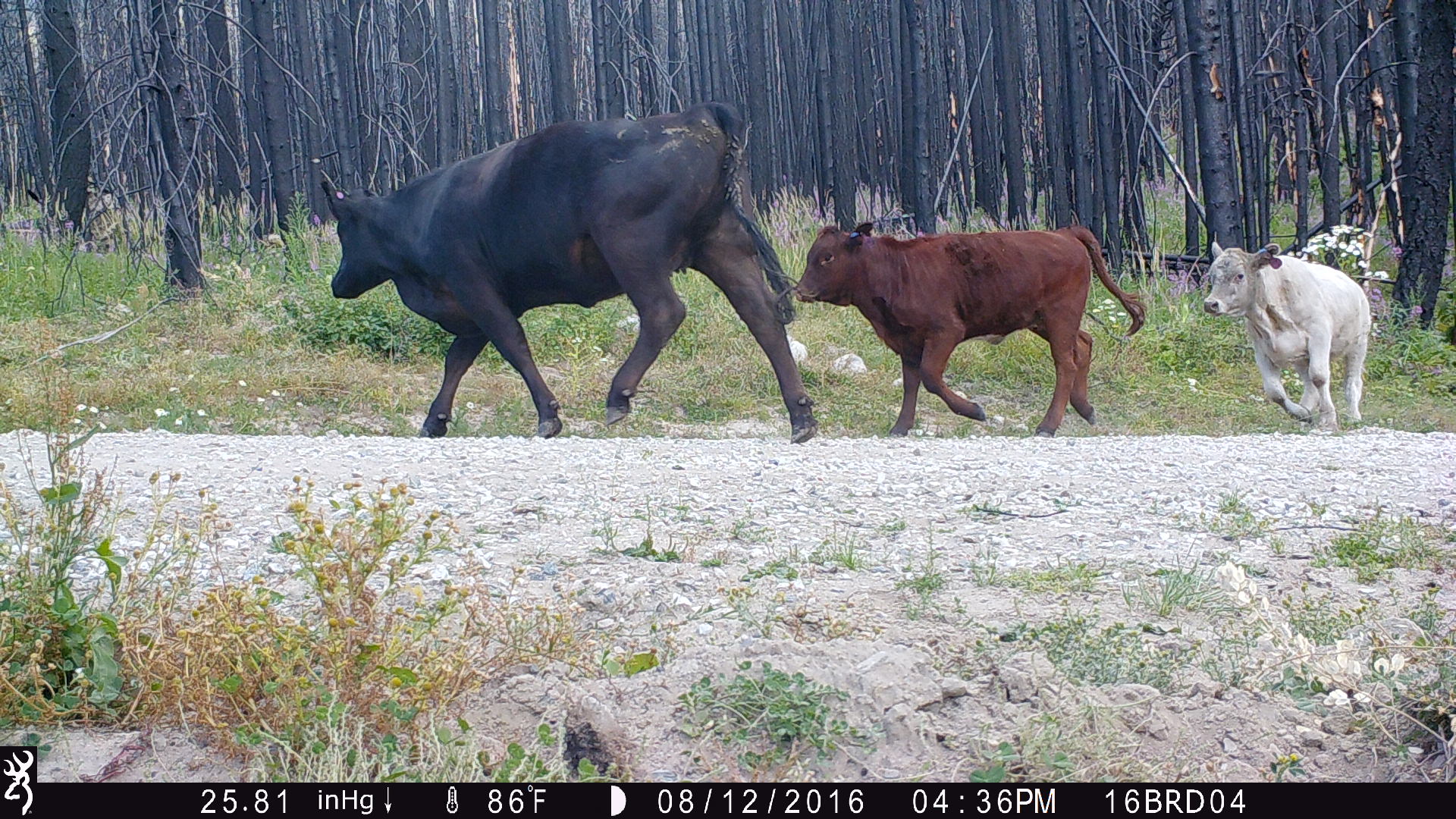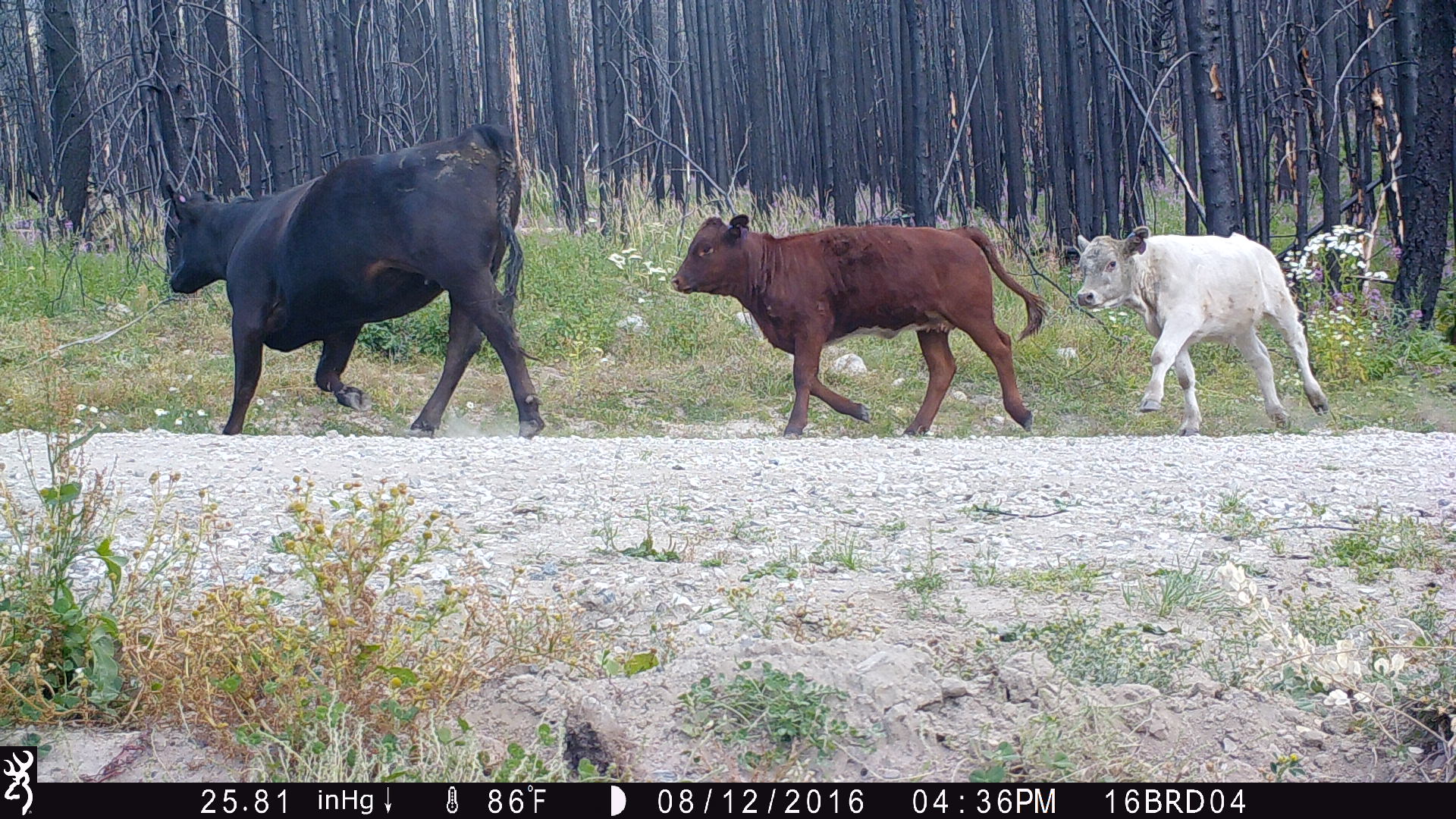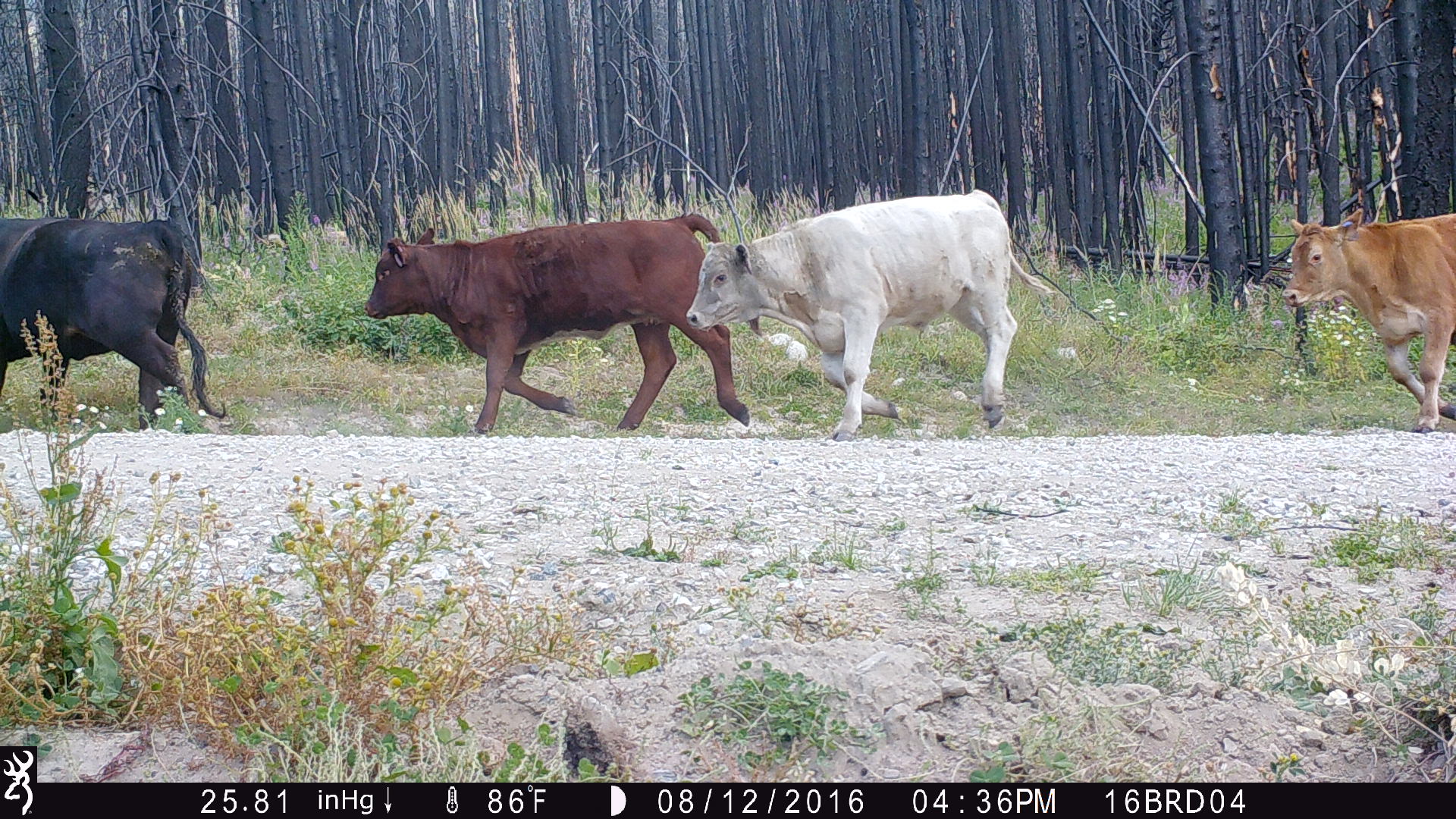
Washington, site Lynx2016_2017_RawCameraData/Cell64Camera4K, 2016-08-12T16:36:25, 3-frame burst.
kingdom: Animalia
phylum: Chordata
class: Mammalia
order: Artiodactyla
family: Bovidae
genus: Bos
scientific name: Bos taurus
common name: domestic cattle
Domestic cattle (Bos taurus). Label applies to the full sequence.